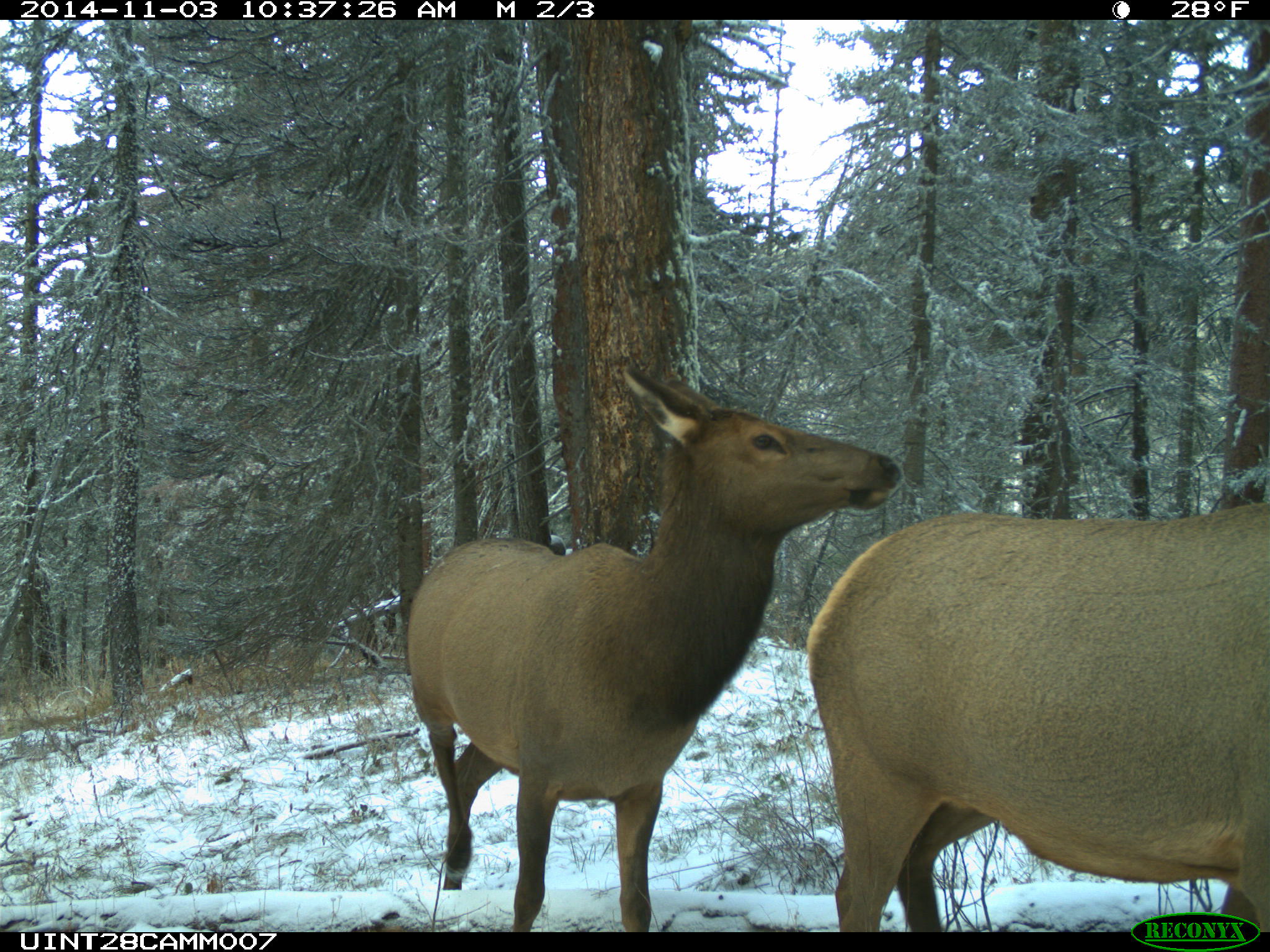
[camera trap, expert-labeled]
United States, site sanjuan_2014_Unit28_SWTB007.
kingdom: Animalia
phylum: Chordata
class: Mammalia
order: Artiodactyla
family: Cervidae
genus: Cervus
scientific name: Cervus elaphus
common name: red deer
Cervus elaphus (red deer).